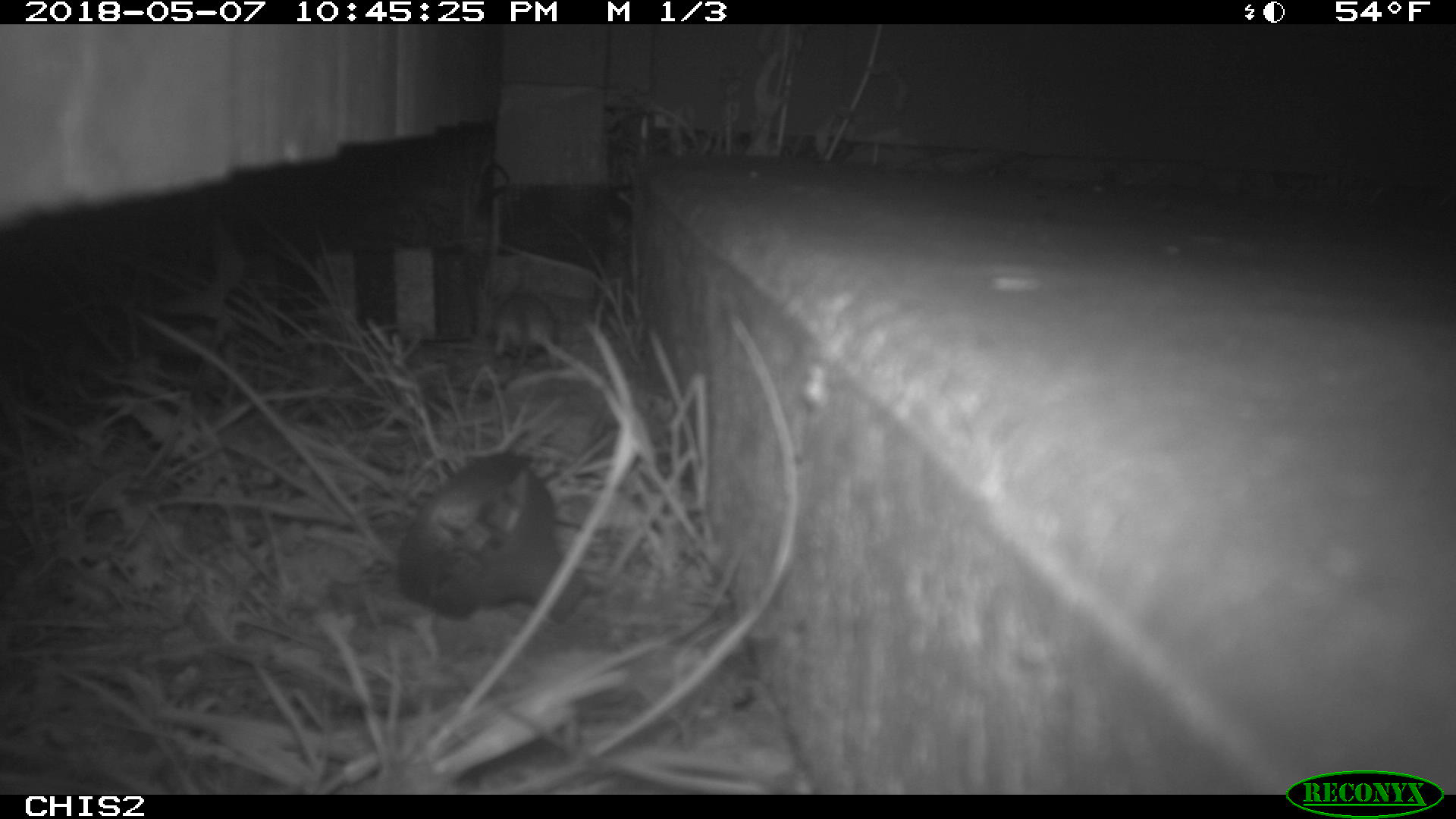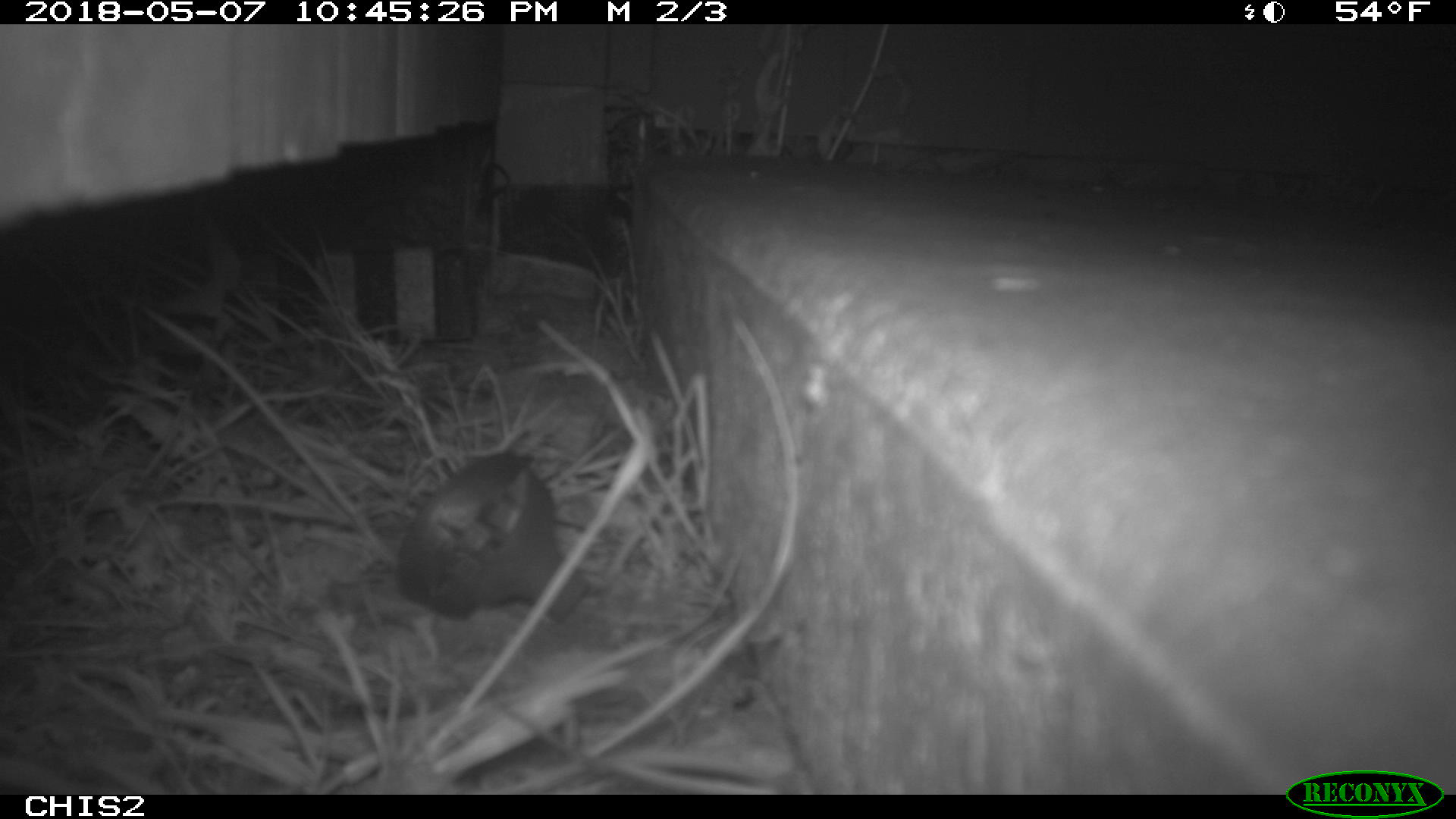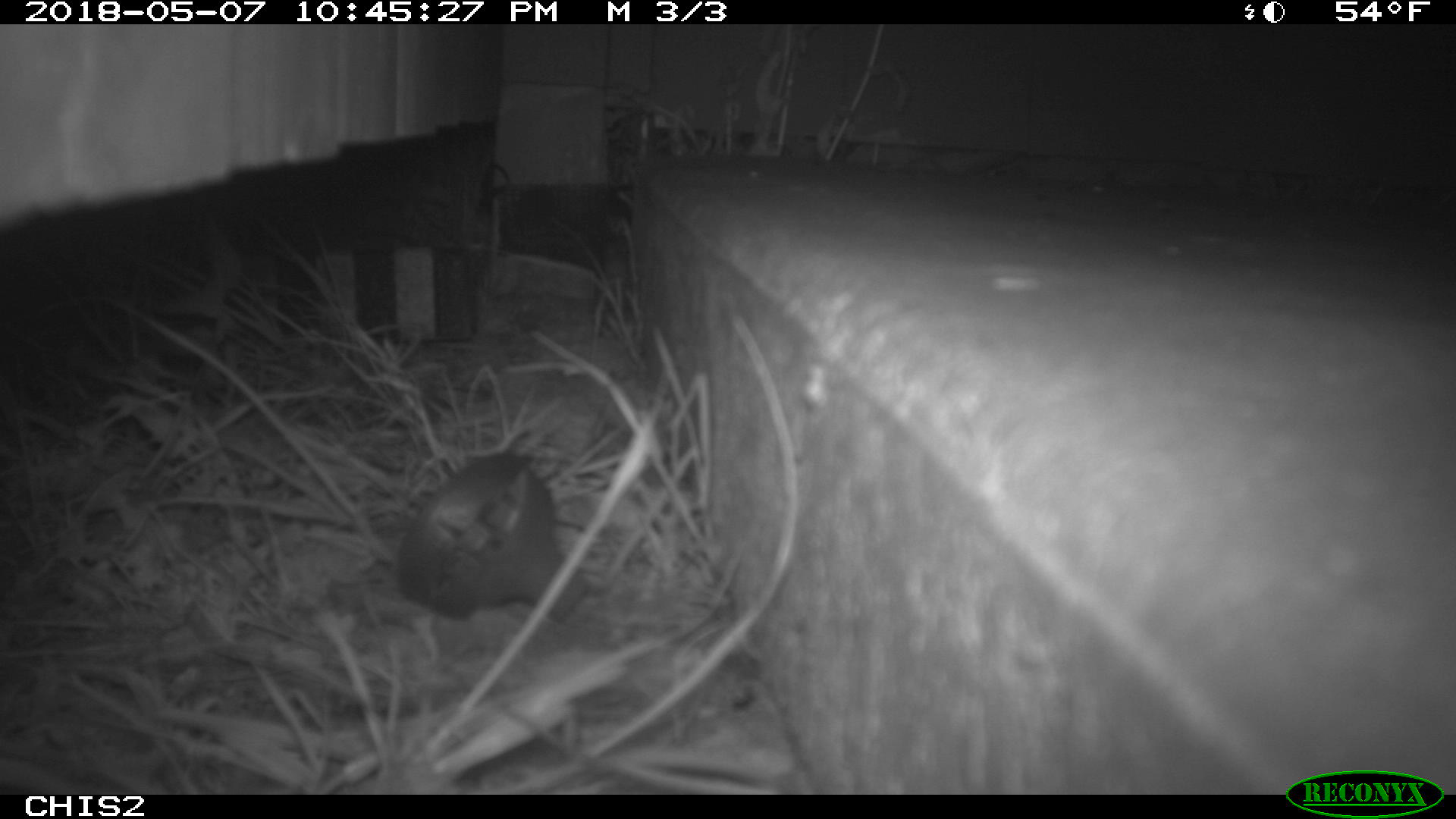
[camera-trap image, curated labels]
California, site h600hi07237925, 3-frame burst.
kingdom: Animalia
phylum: Chordata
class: Mammalia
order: Rodentia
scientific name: Rodentia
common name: rodent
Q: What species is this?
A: Rodent (Rodentia).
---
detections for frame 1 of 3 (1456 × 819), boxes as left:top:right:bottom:
rodent: 488:290:564:389